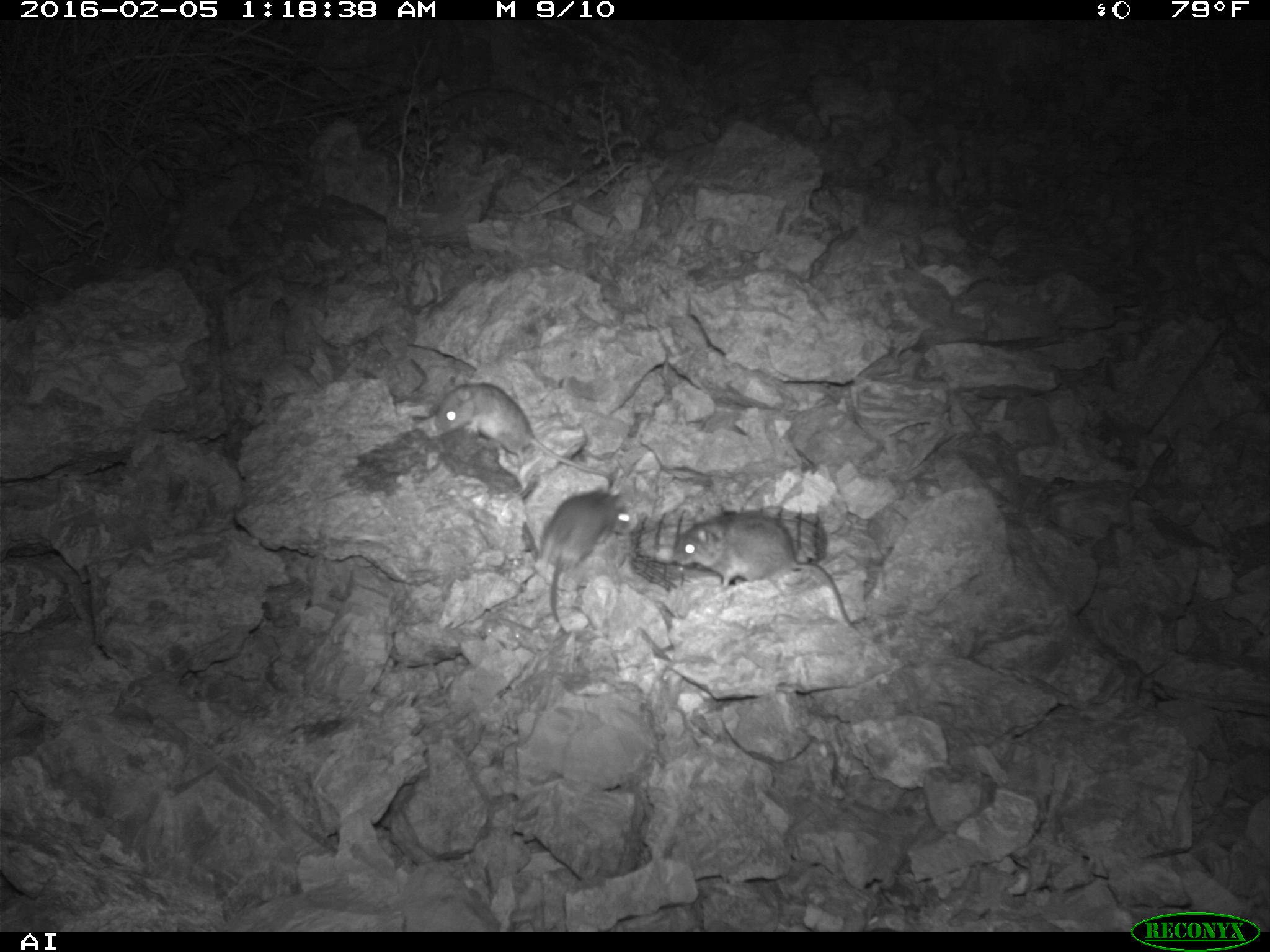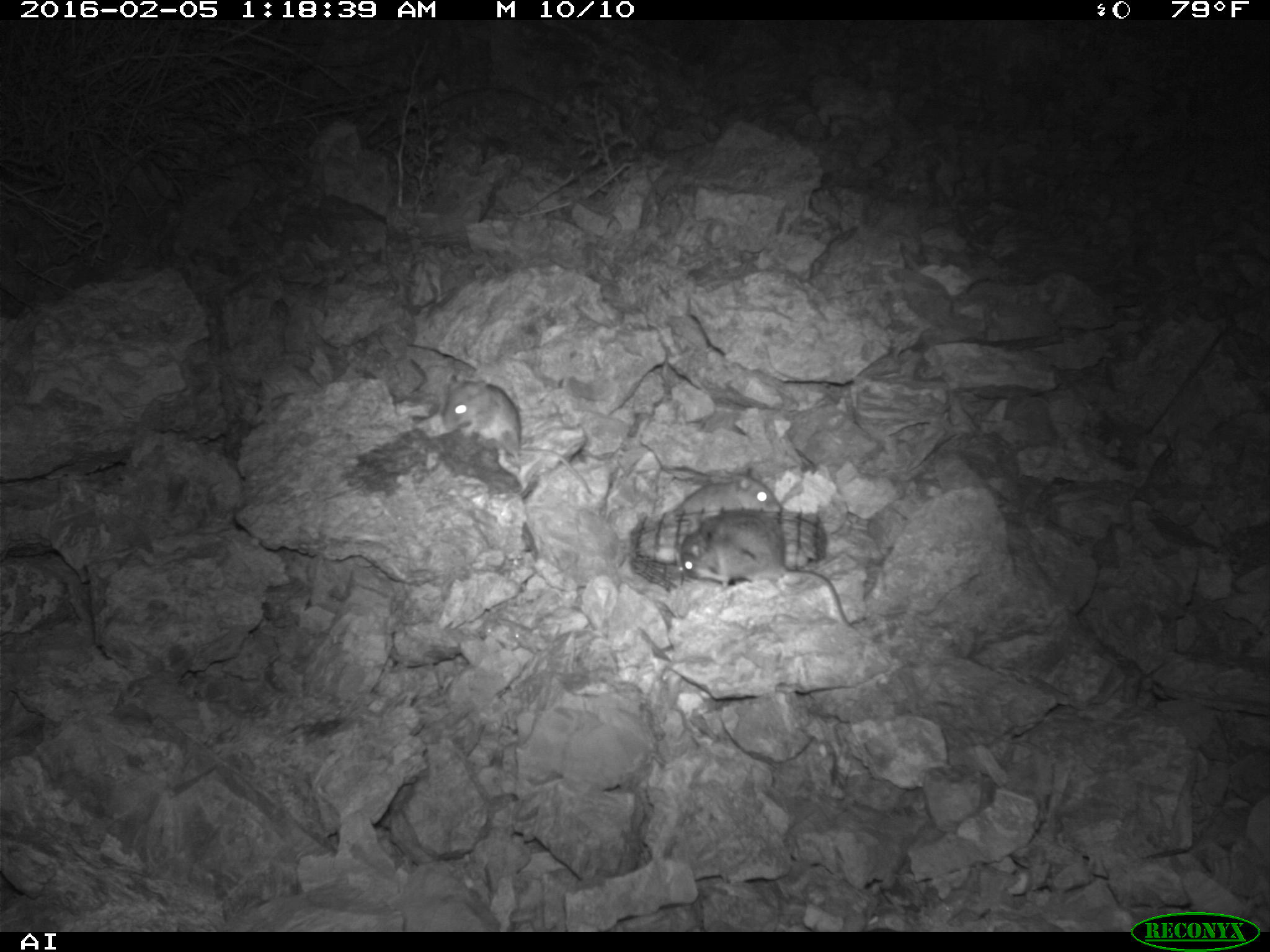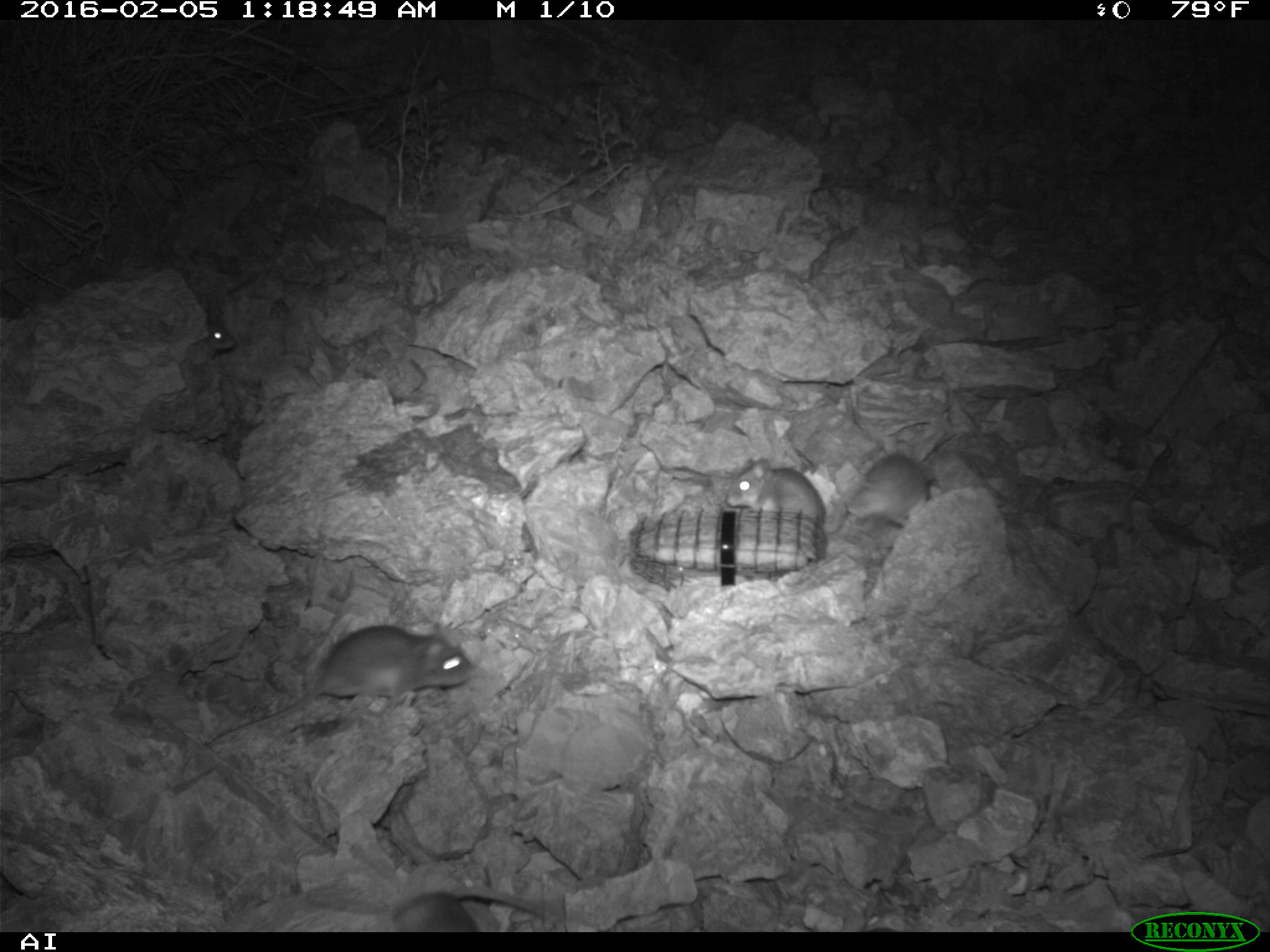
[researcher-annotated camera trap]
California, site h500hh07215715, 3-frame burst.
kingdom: Animalia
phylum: Chordata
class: Mammalia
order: Rodentia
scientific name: Rodentia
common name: rodent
Rodent (Rodentia).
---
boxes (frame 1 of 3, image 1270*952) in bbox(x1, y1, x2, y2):
rodent: bbox(673, 508, 861, 633); bbox(434, 369, 613, 487); bbox(539, 490, 634, 633)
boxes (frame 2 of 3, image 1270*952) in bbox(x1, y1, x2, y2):
rodent: bbox(680, 513, 856, 629); bbox(440, 374, 592, 500); bbox(668, 475, 782, 513)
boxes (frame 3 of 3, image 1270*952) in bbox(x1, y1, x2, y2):
rodent: bbox(207, 626, 470, 746); bbox(829, 454, 934, 536); bbox(725, 457, 825, 531); bbox(392, 886, 548, 931); bbox(200, 320, 236, 359)